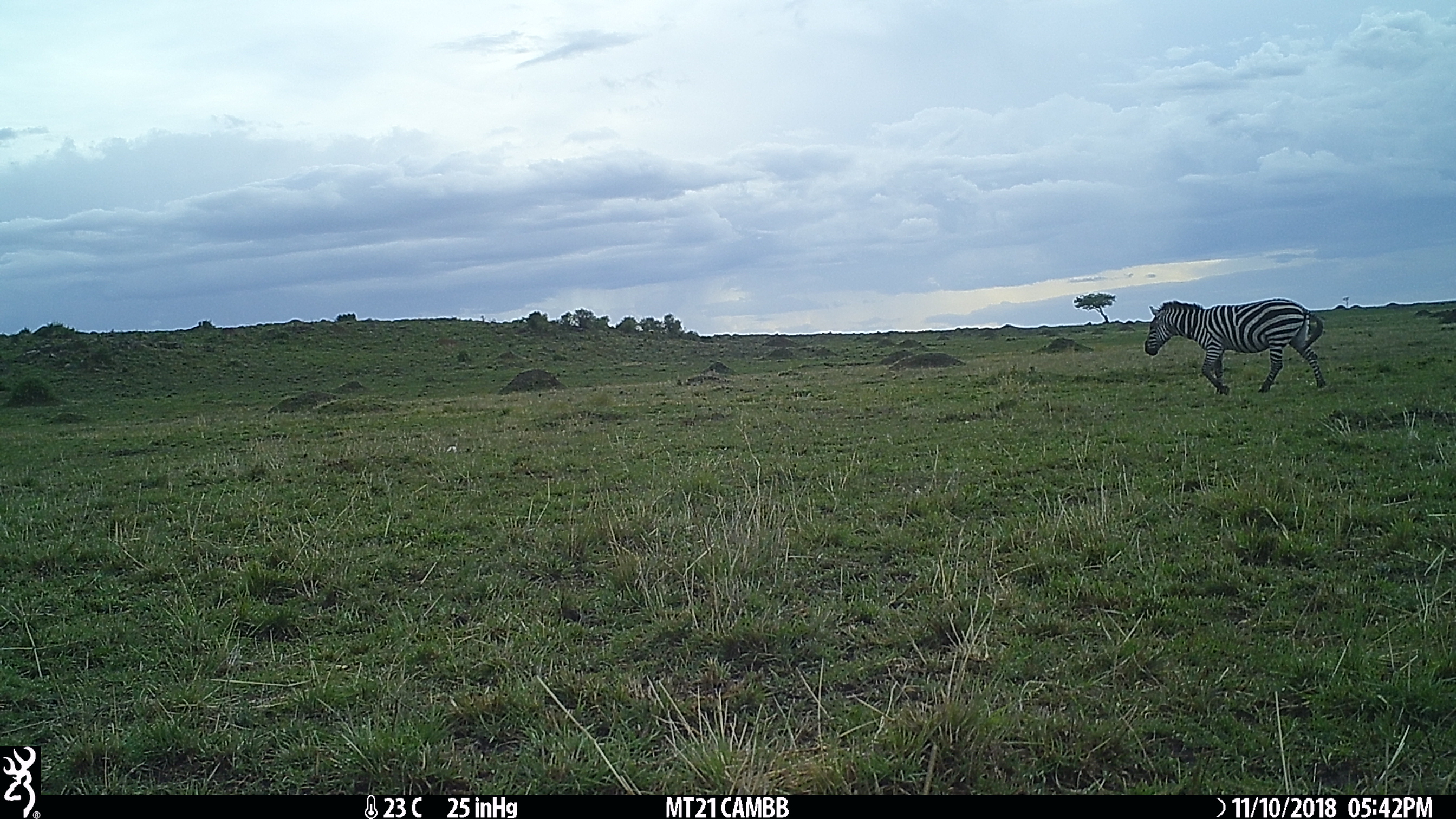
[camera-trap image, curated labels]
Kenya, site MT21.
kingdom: Animalia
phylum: Chordata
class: Mammalia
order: Perissodactyla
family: Equidae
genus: Equus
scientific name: Equus quagga burchellii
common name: burchell's zebra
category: zebra